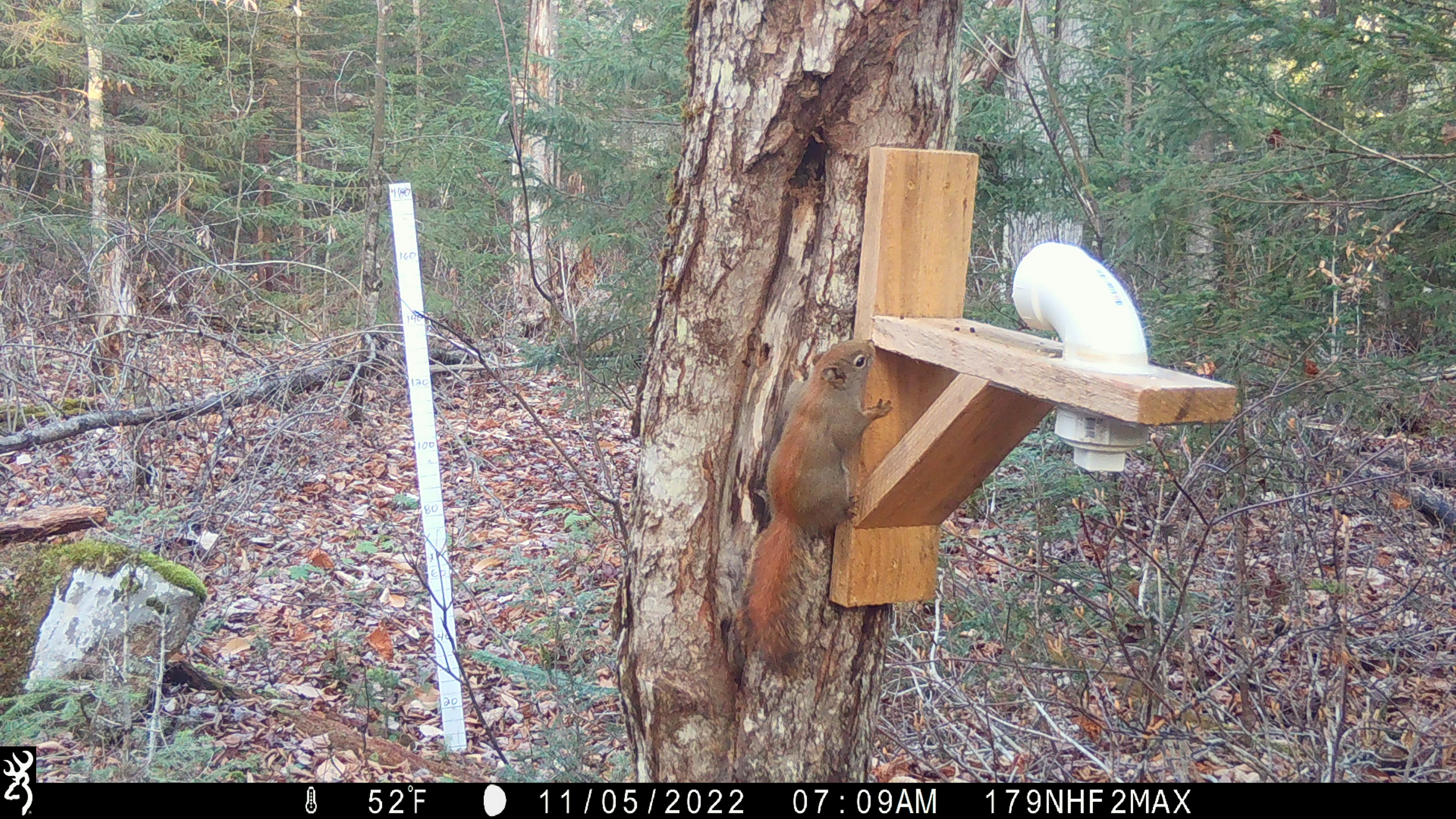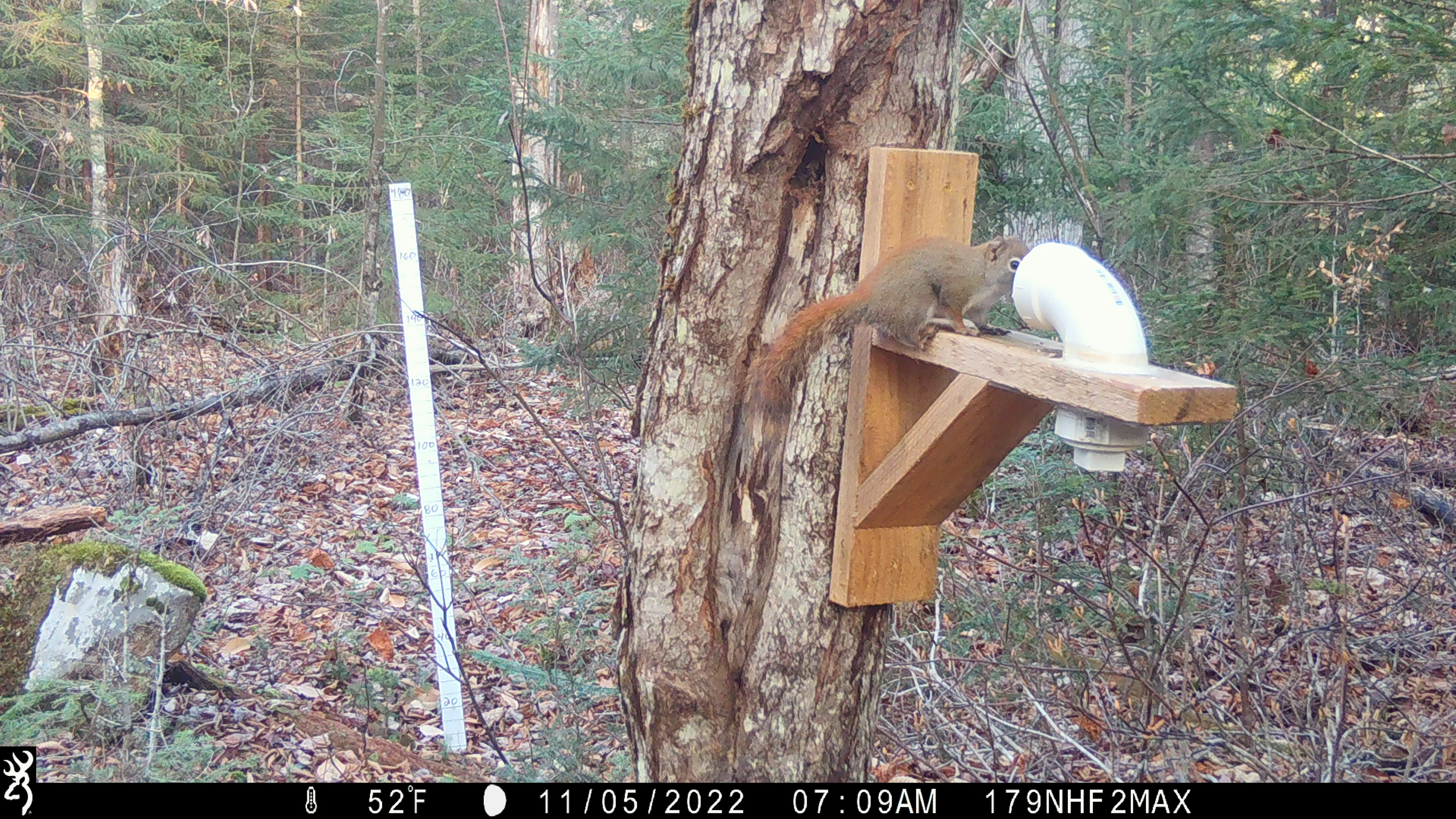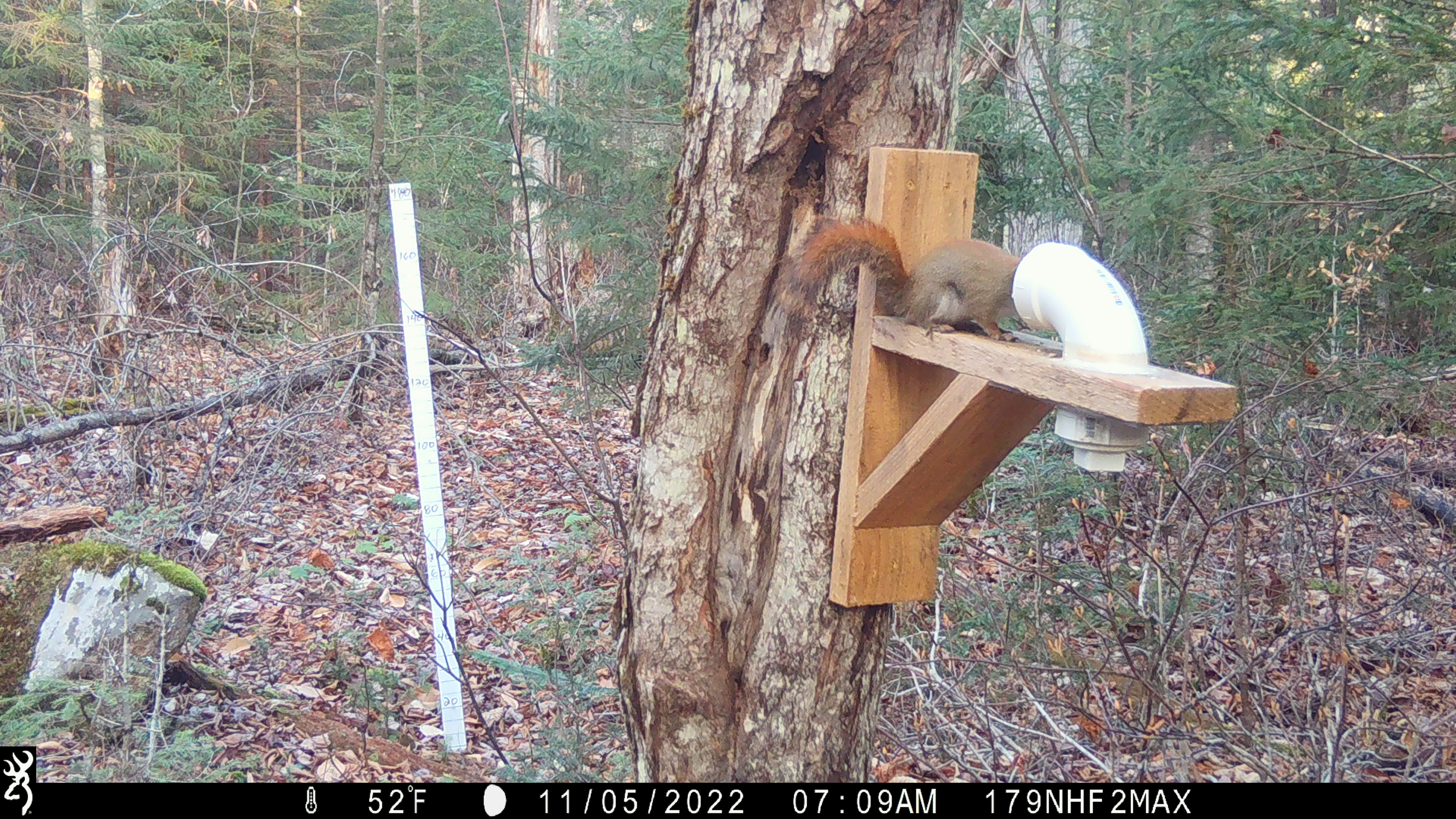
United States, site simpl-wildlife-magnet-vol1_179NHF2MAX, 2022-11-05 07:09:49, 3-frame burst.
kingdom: Animalia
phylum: Chordata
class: Mammalia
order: Rodentia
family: Sciuridae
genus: Tamiasciurus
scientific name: Tamiasciurus hudsonicus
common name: red squirrel